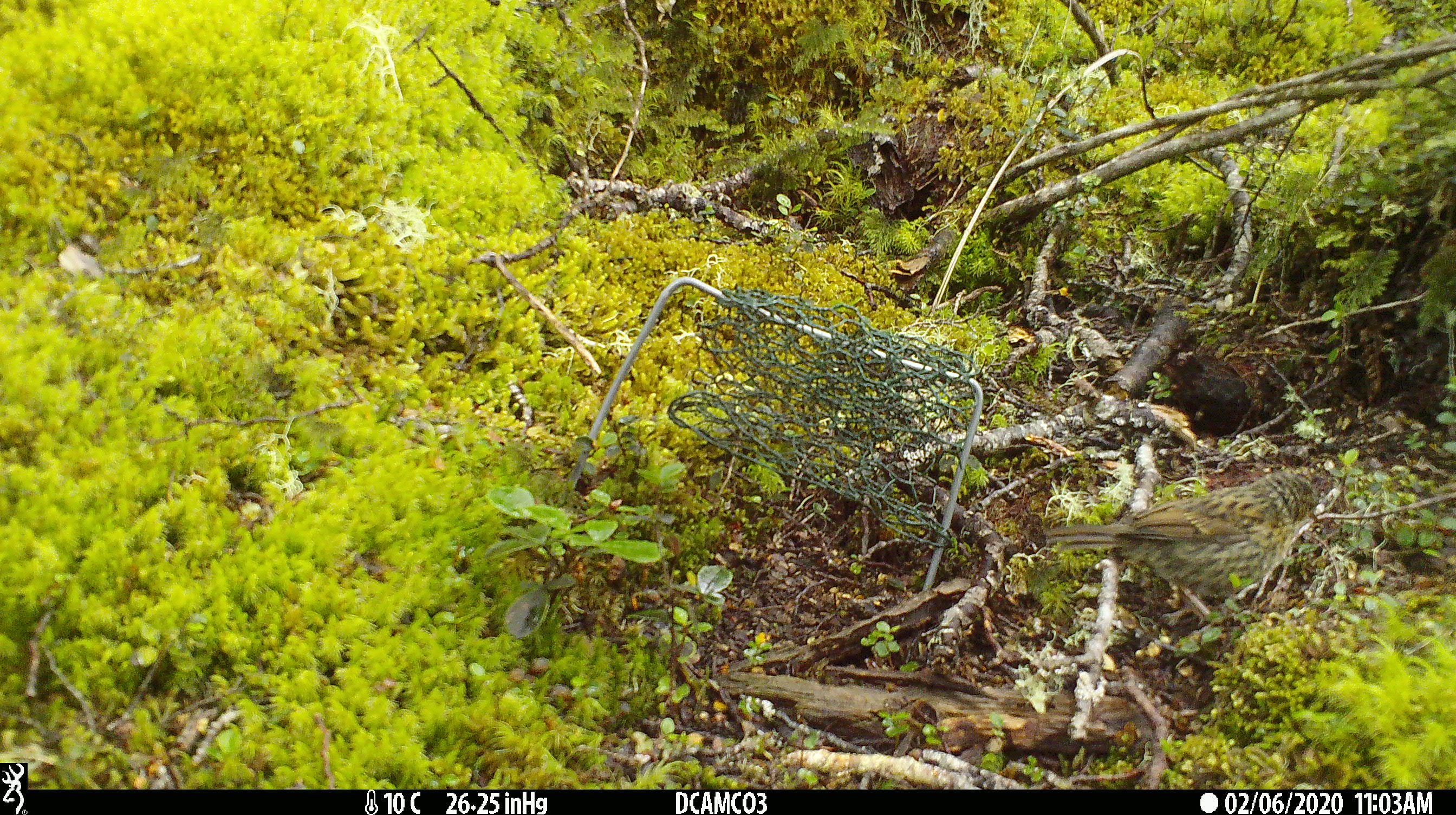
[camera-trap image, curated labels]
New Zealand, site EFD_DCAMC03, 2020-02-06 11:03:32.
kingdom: Animalia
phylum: Chordata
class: Aves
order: Passeriformes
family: Prunellidae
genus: Prunella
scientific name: Prunella modularis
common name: dunnock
Dunnock (Prunella modularis).